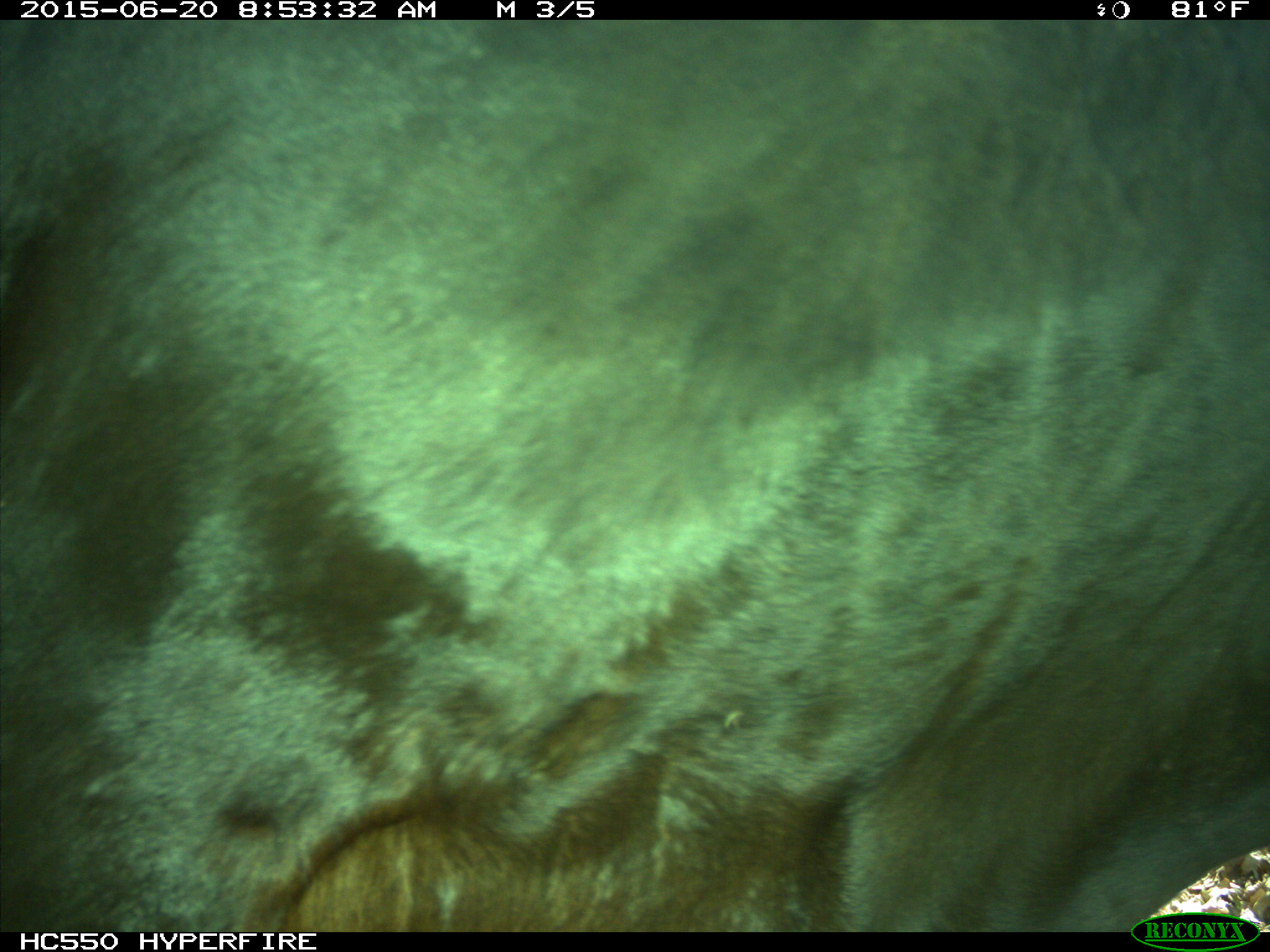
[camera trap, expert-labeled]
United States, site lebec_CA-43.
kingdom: Animalia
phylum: Chordata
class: Mammalia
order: Artiodactyla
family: Bovidae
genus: Bos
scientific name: Bos taurus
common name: domestic cow